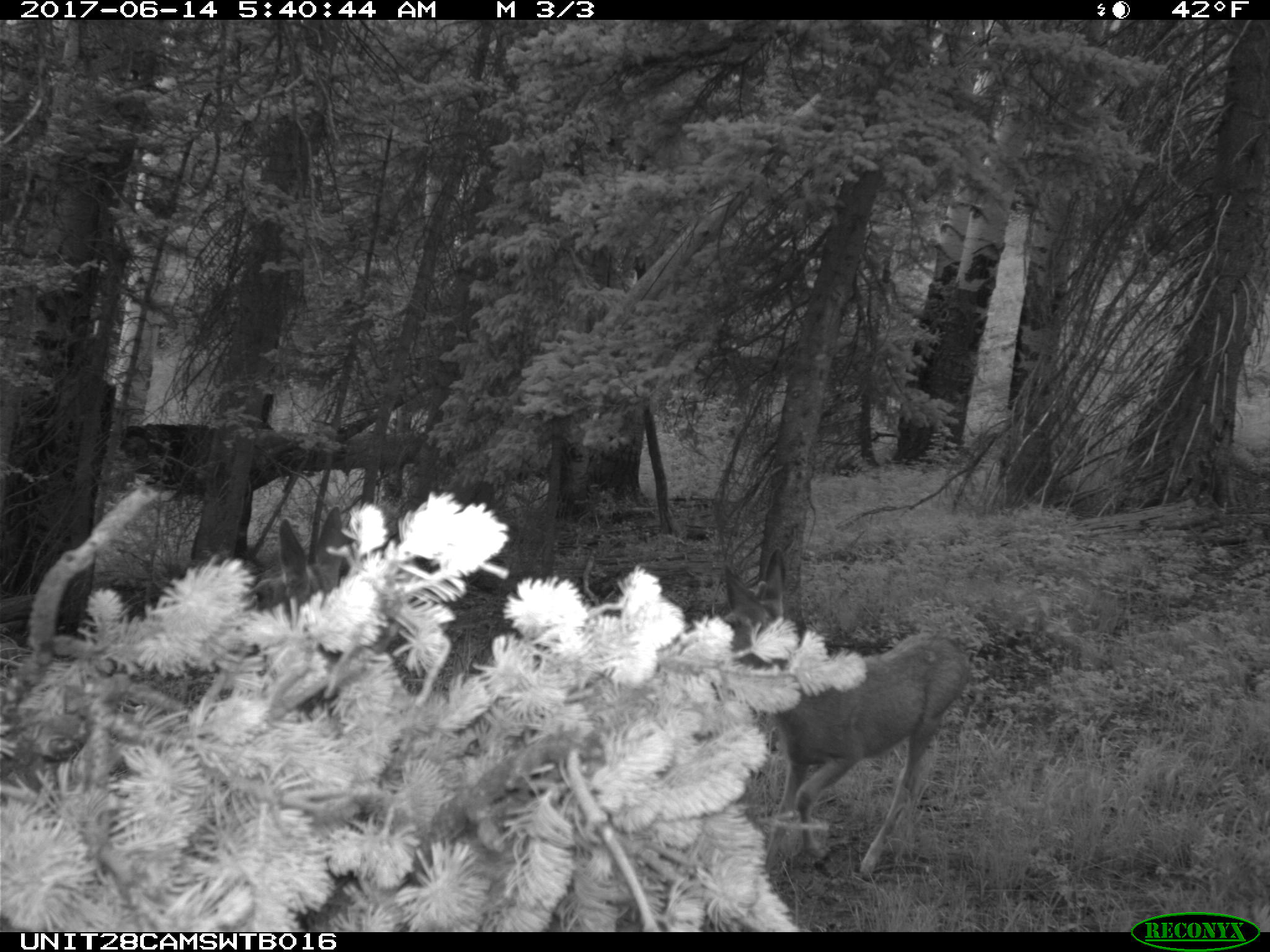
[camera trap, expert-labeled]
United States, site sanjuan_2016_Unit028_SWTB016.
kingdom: Animalia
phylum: Chordata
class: Mammalia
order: Artiodactyla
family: Cervidae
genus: Odocoileus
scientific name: Odocoileus hemionus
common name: mule deer